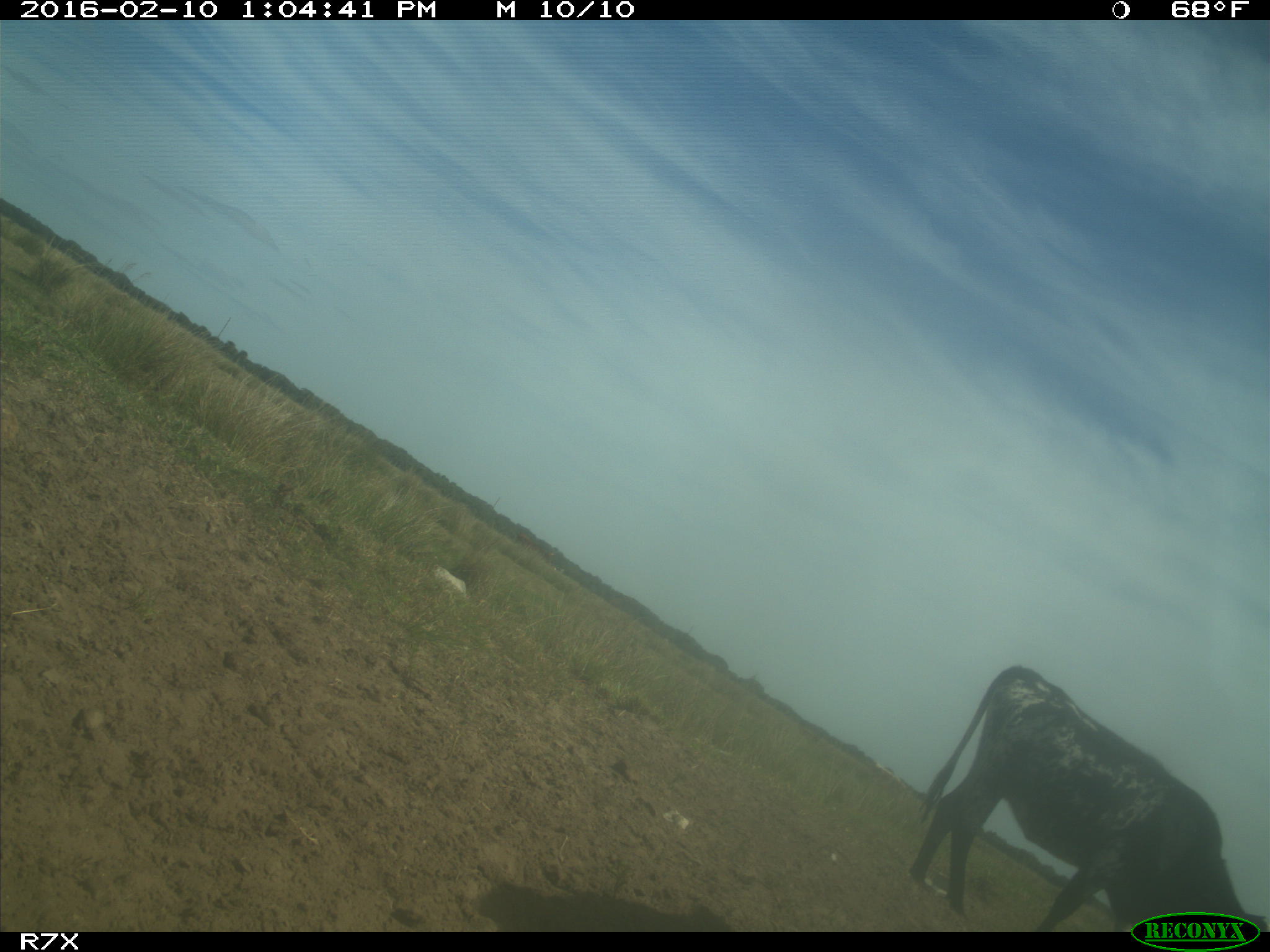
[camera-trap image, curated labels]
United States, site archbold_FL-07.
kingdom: Animalia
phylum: Chordata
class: Mammalia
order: Artiodactyla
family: Bovidae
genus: Bos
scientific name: Bos taurus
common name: domestic cow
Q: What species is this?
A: Bos taurus (domestic cow).